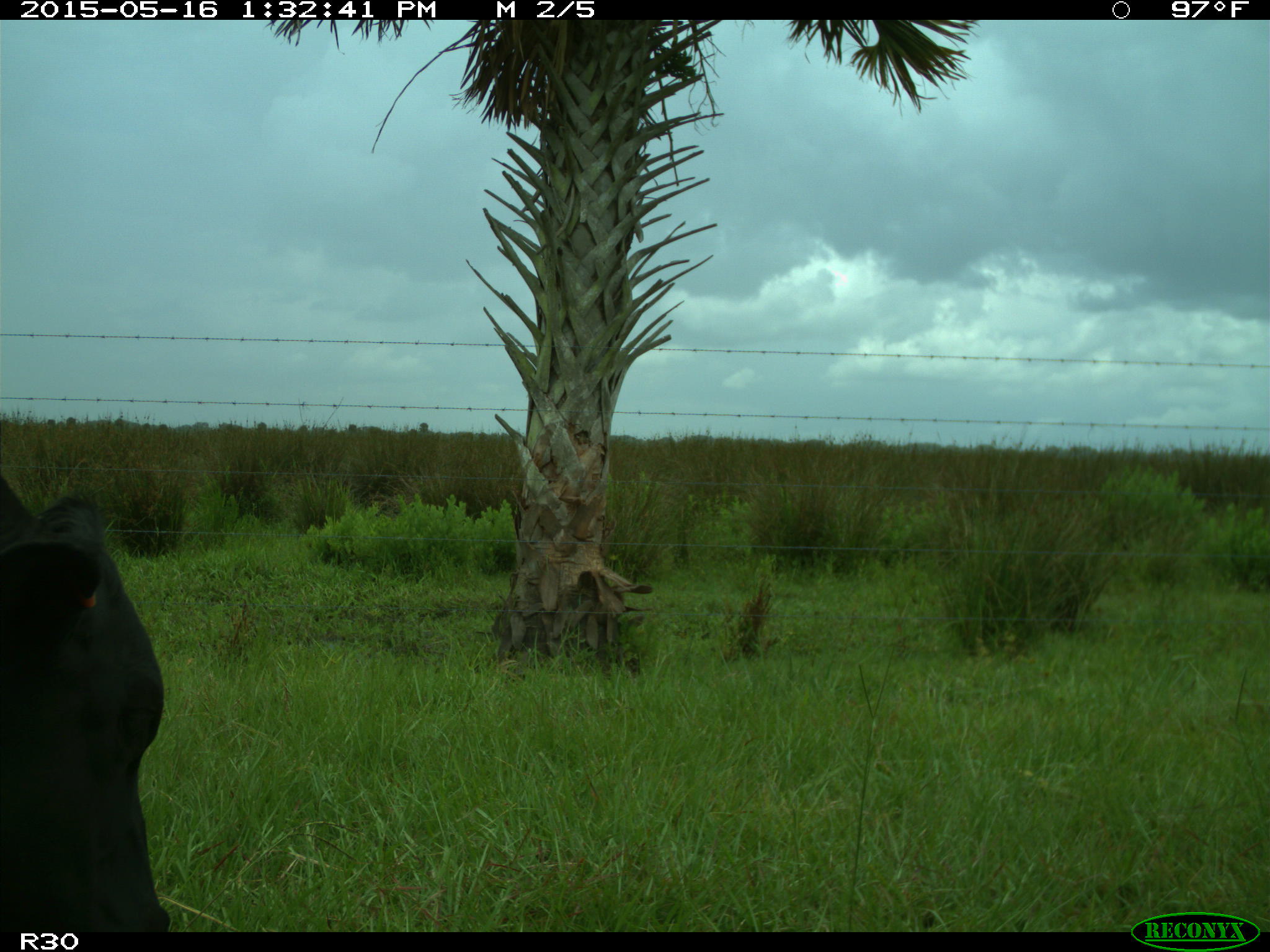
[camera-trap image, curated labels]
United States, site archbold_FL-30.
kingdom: Animalia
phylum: Chordata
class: Mammalia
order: Artiodactyla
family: Bovidae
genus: Bos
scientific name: Bos taurus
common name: domestic cow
Bos taurus (domestic cow).